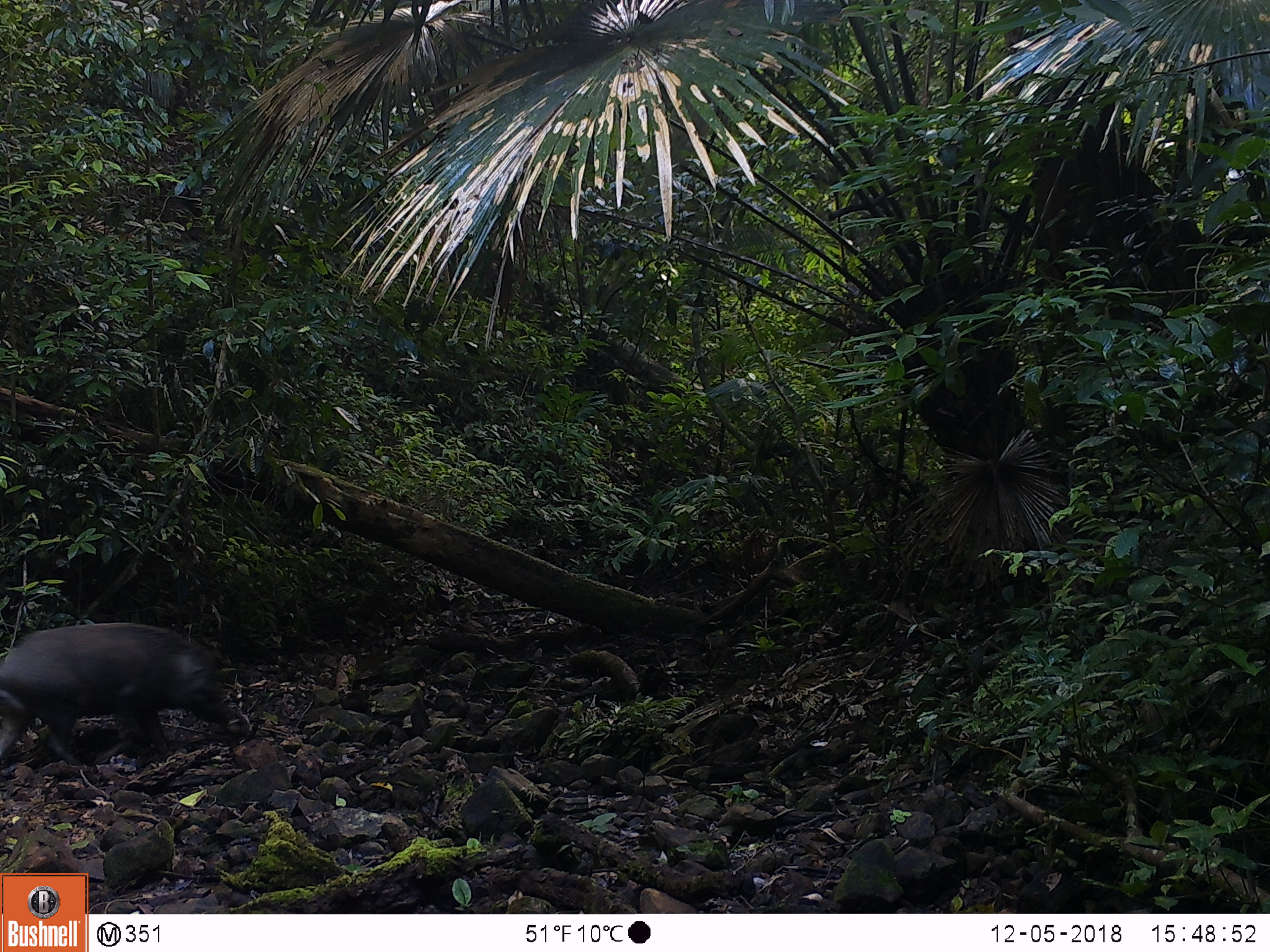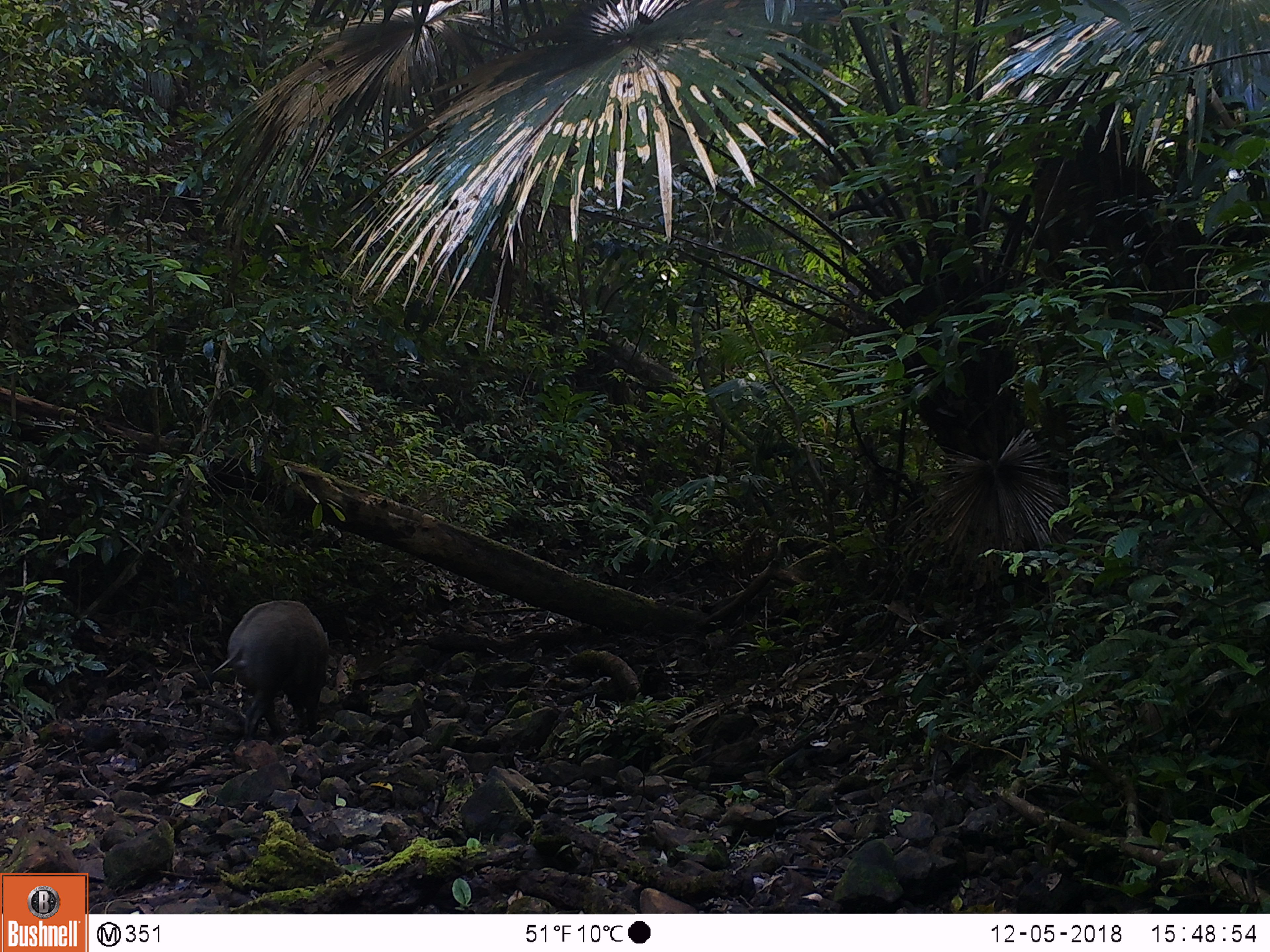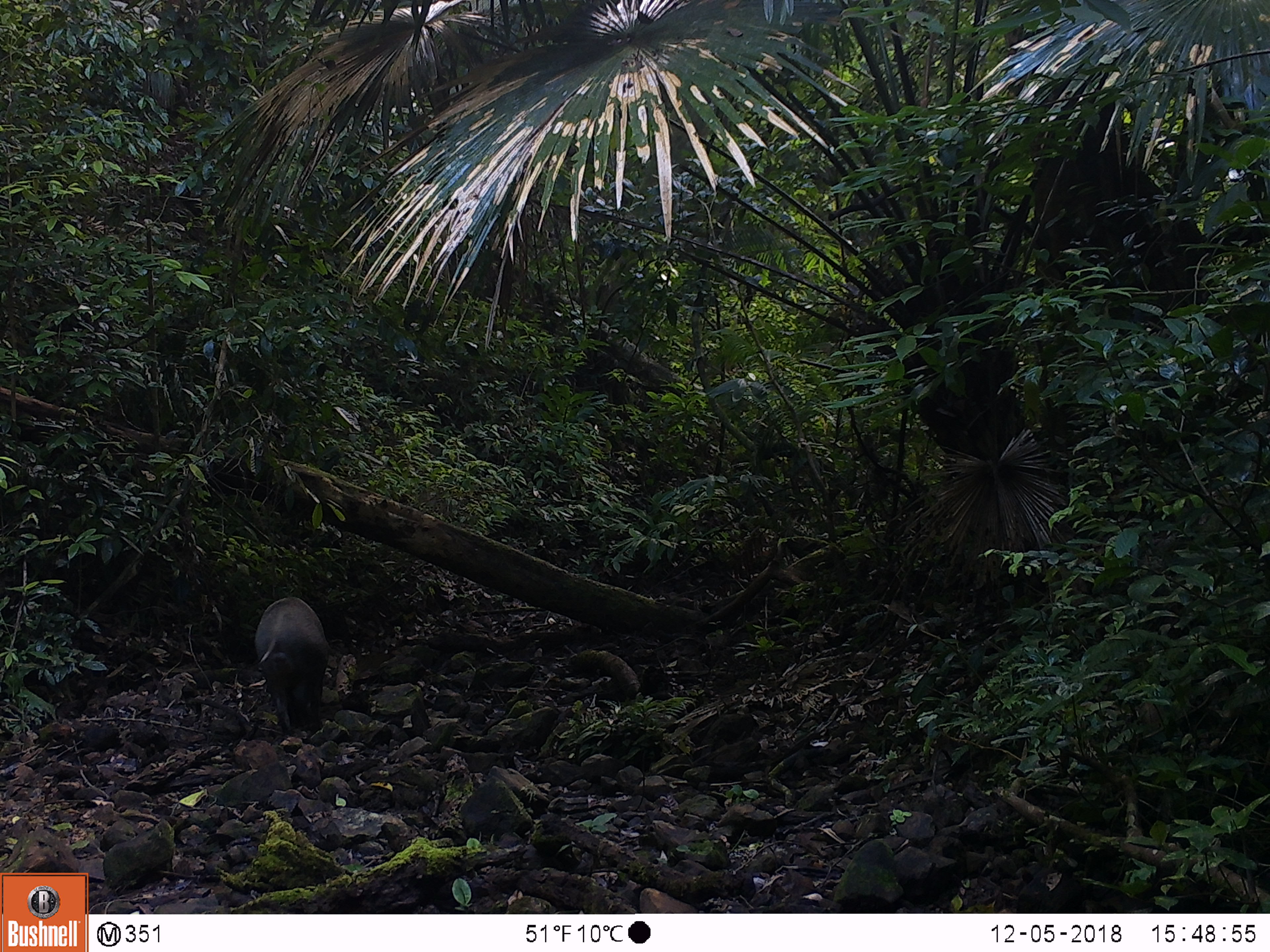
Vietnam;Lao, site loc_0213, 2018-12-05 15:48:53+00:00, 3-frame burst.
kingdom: Animalia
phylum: Chordata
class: Mammalia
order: Artiodactyla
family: Suidae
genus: Sus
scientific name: Sus scrofa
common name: eurasian wild pig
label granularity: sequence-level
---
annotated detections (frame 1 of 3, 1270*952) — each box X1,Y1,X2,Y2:
eurasian wild pig: 0,621,236,768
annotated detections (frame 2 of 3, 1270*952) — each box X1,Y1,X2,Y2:
eurasian wild pig: 210,599,330,743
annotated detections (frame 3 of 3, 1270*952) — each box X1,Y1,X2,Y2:
eurasian wild pig: 253,596,330,740